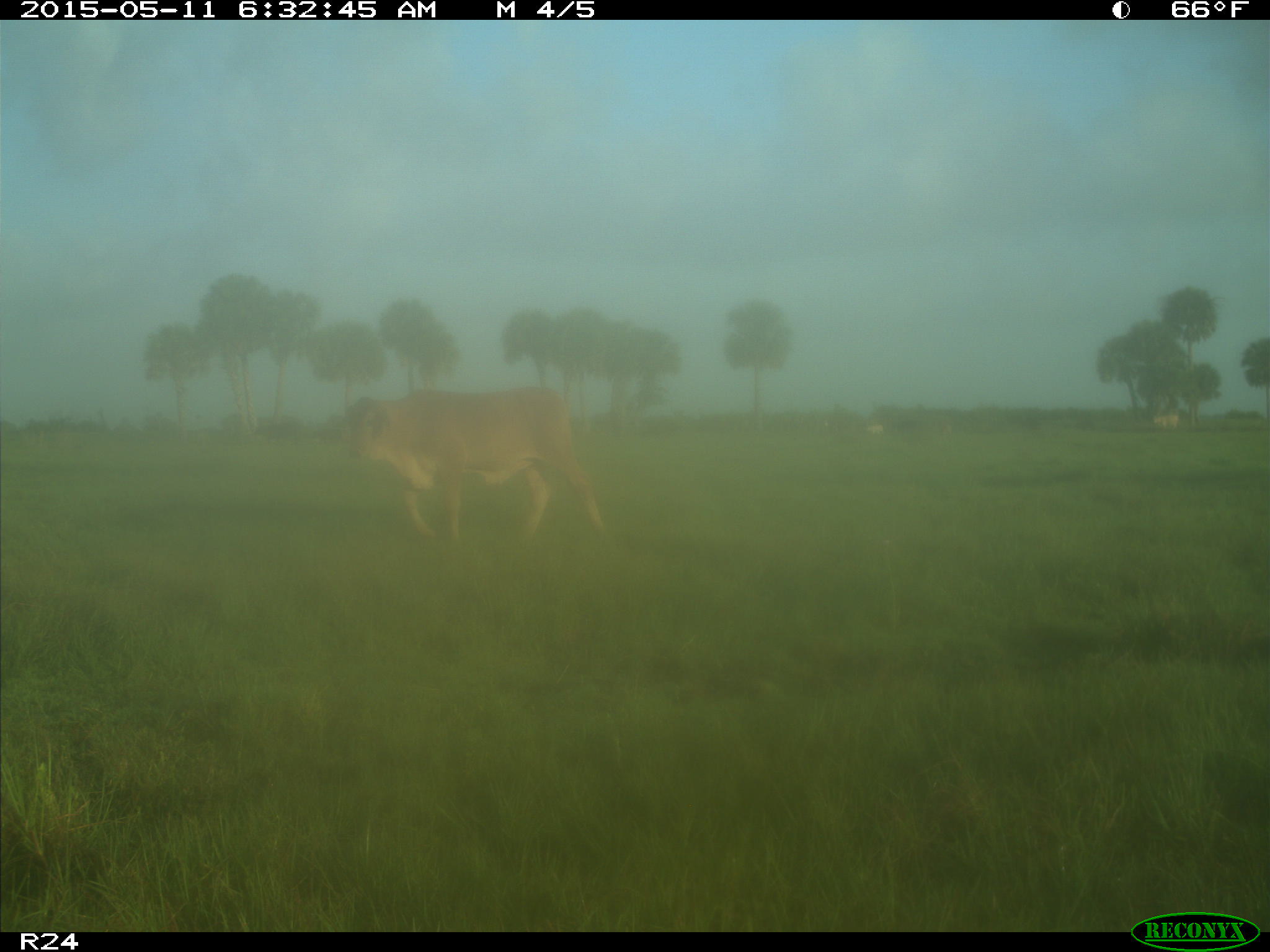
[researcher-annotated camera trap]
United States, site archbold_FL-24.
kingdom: Animalia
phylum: Chordata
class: Mammalia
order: Artiodactyla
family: Bovidae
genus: Bos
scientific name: Bos taurus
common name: domestic cow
Bos taurus (domestic cow).